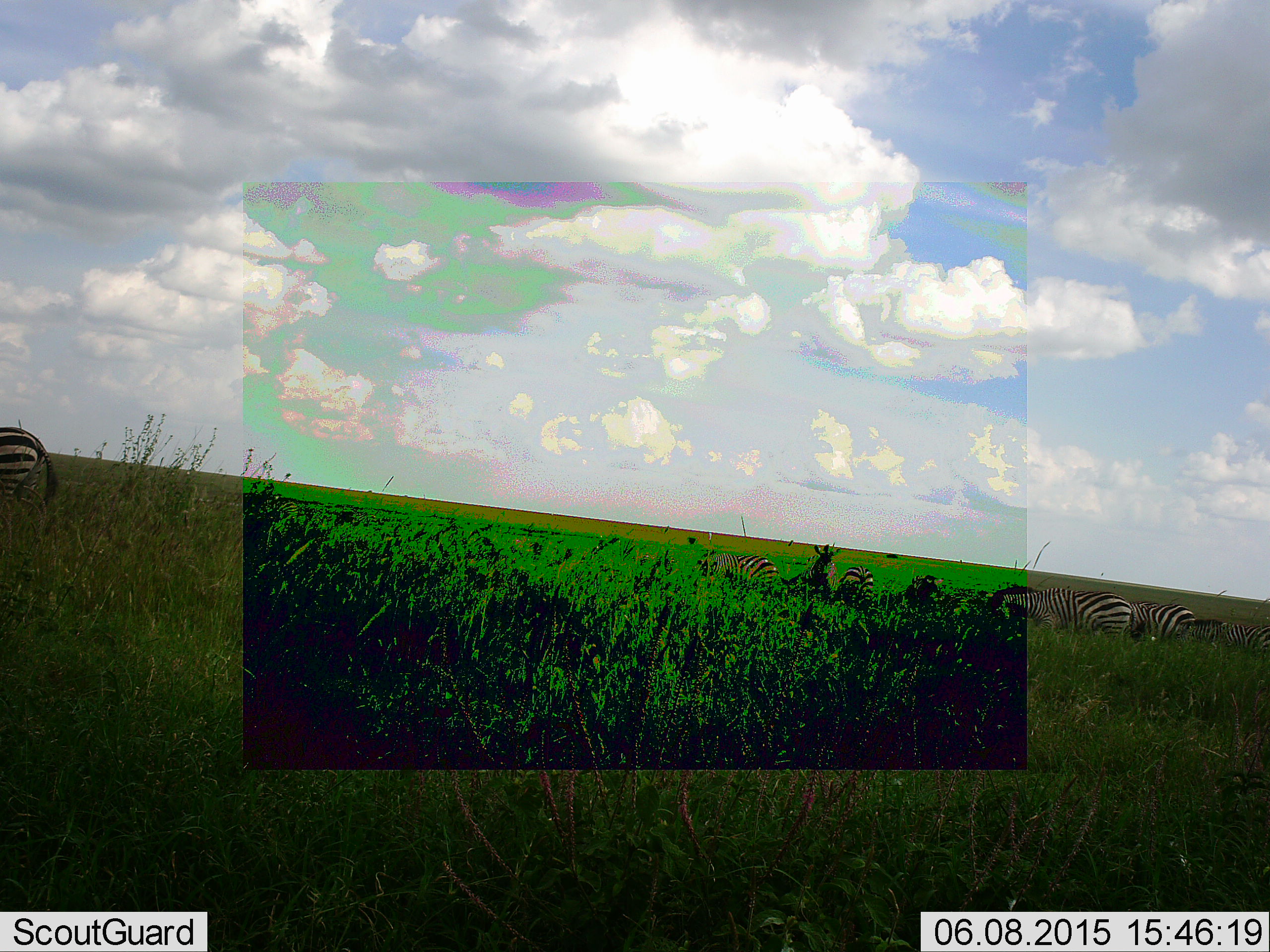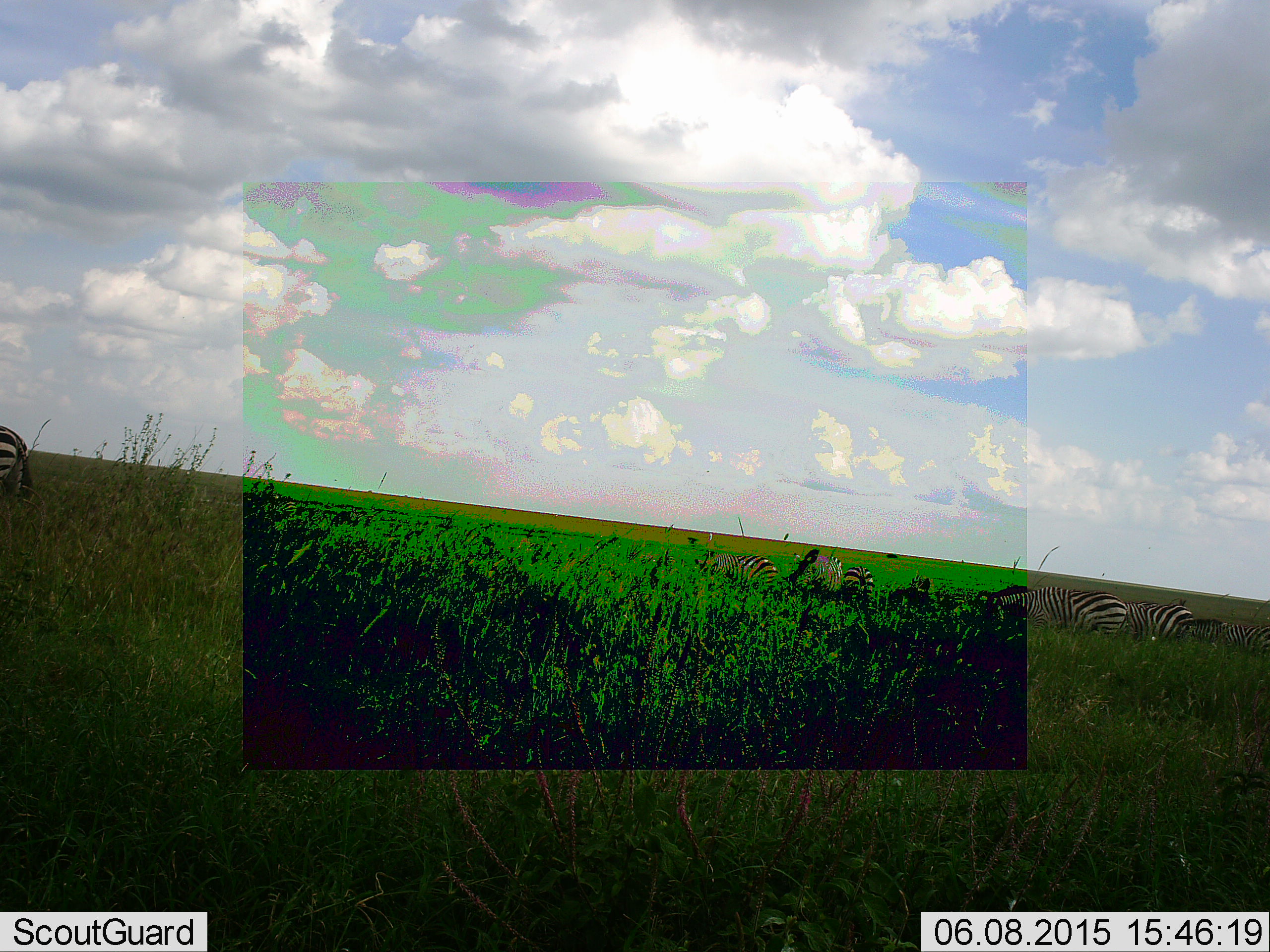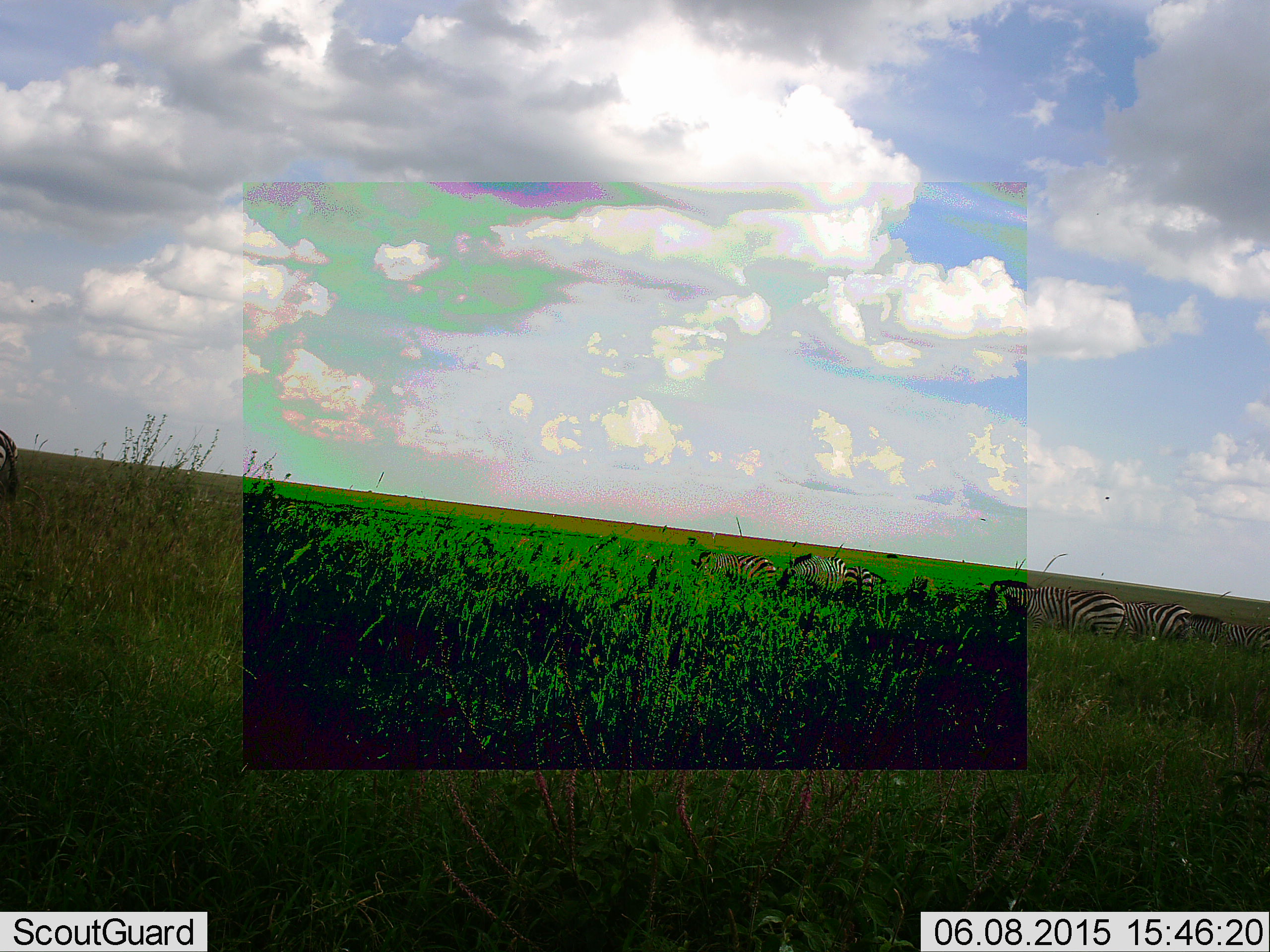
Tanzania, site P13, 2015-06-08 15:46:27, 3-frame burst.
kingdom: Animalia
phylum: Chordata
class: Mammalia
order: Perissodactyla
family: Equidae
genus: Equus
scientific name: Equus quagga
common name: plains zebra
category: zebra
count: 8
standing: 50%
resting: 20%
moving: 40%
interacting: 0%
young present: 10%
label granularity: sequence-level